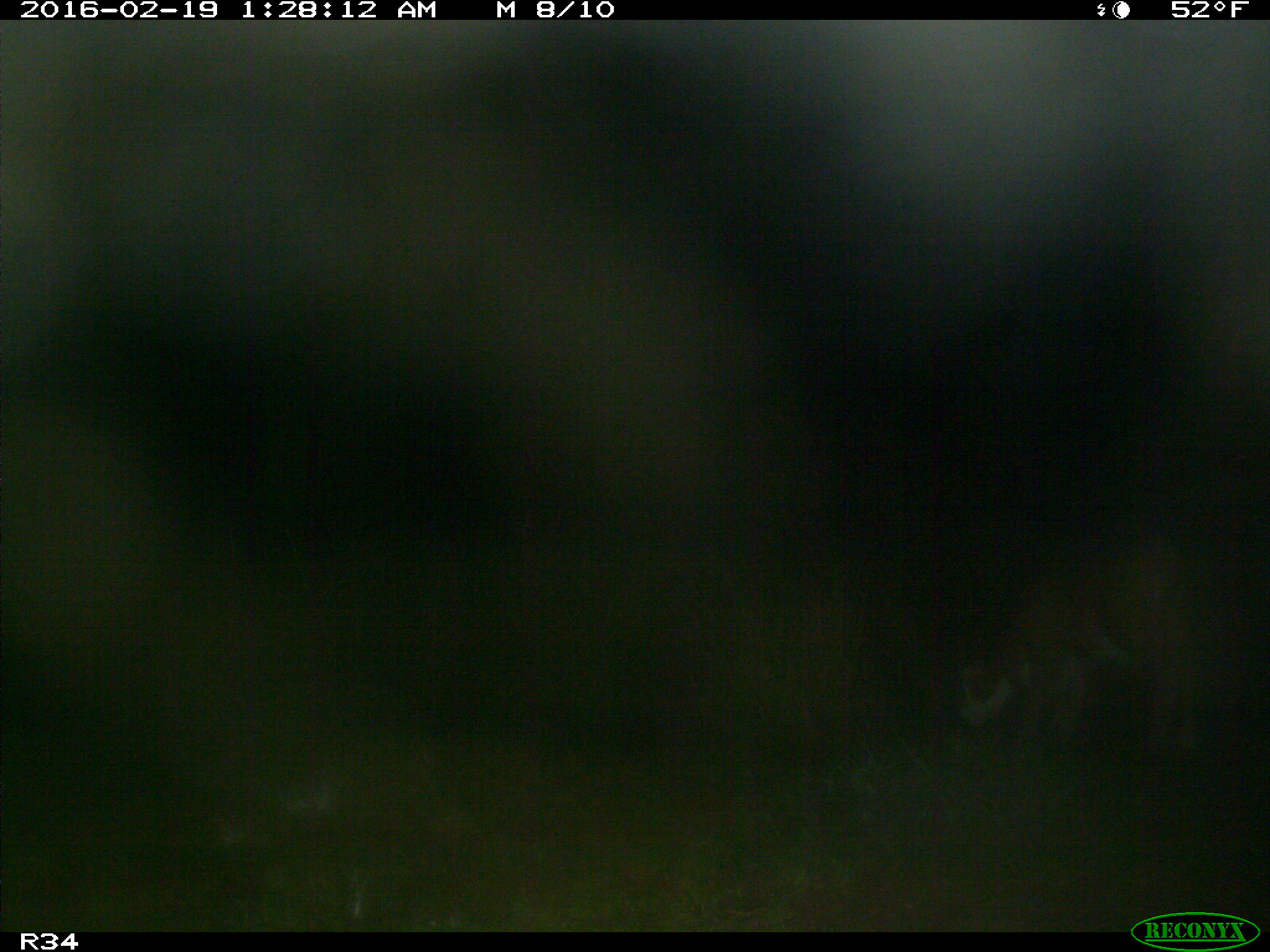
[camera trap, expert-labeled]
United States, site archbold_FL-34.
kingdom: Animalia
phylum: Chordata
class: Mammalia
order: Artiodactyla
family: Bovidae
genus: Bos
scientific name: Bos taurus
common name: domestic cow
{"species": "Bos taurus (domestic cow)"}